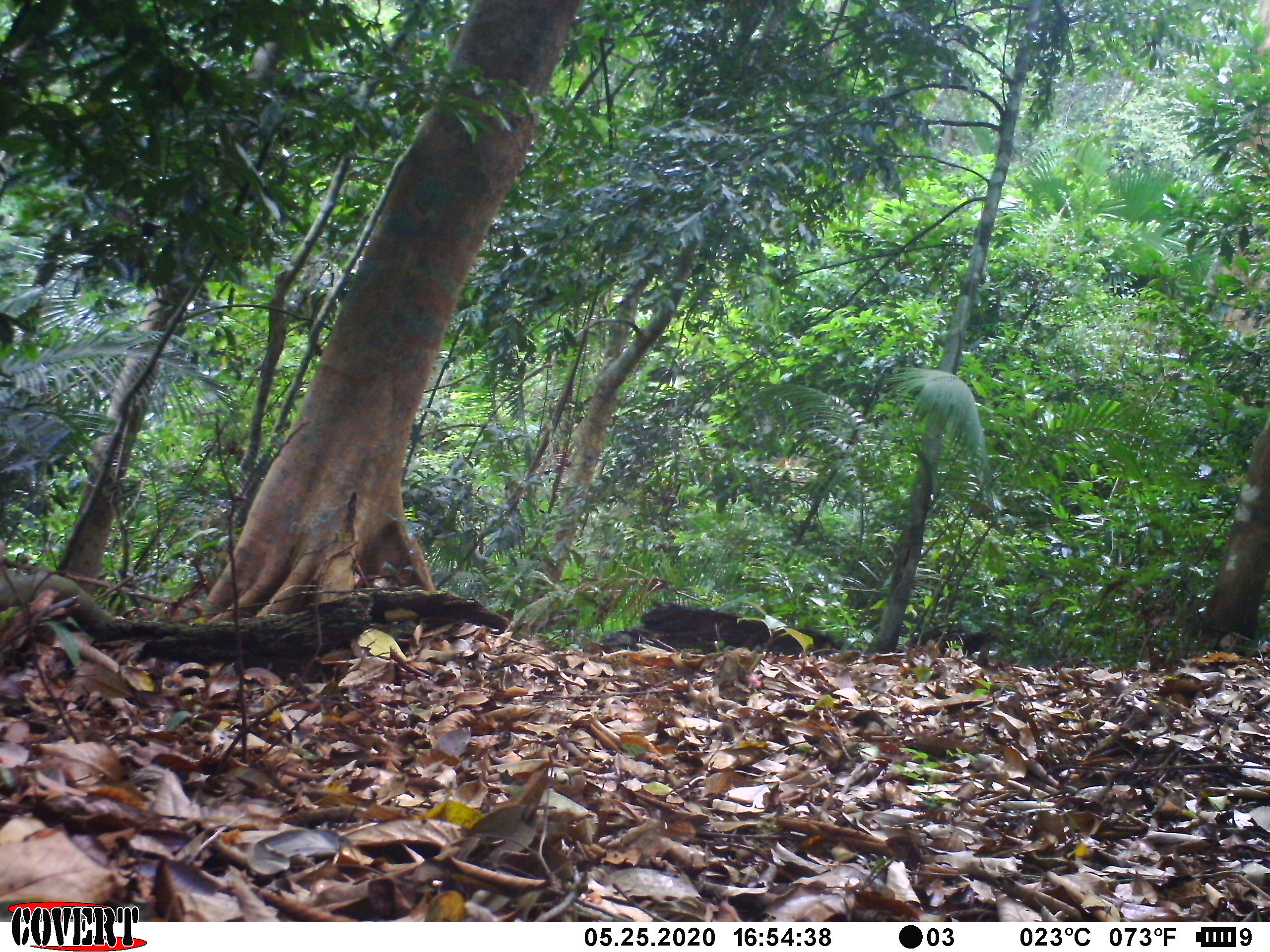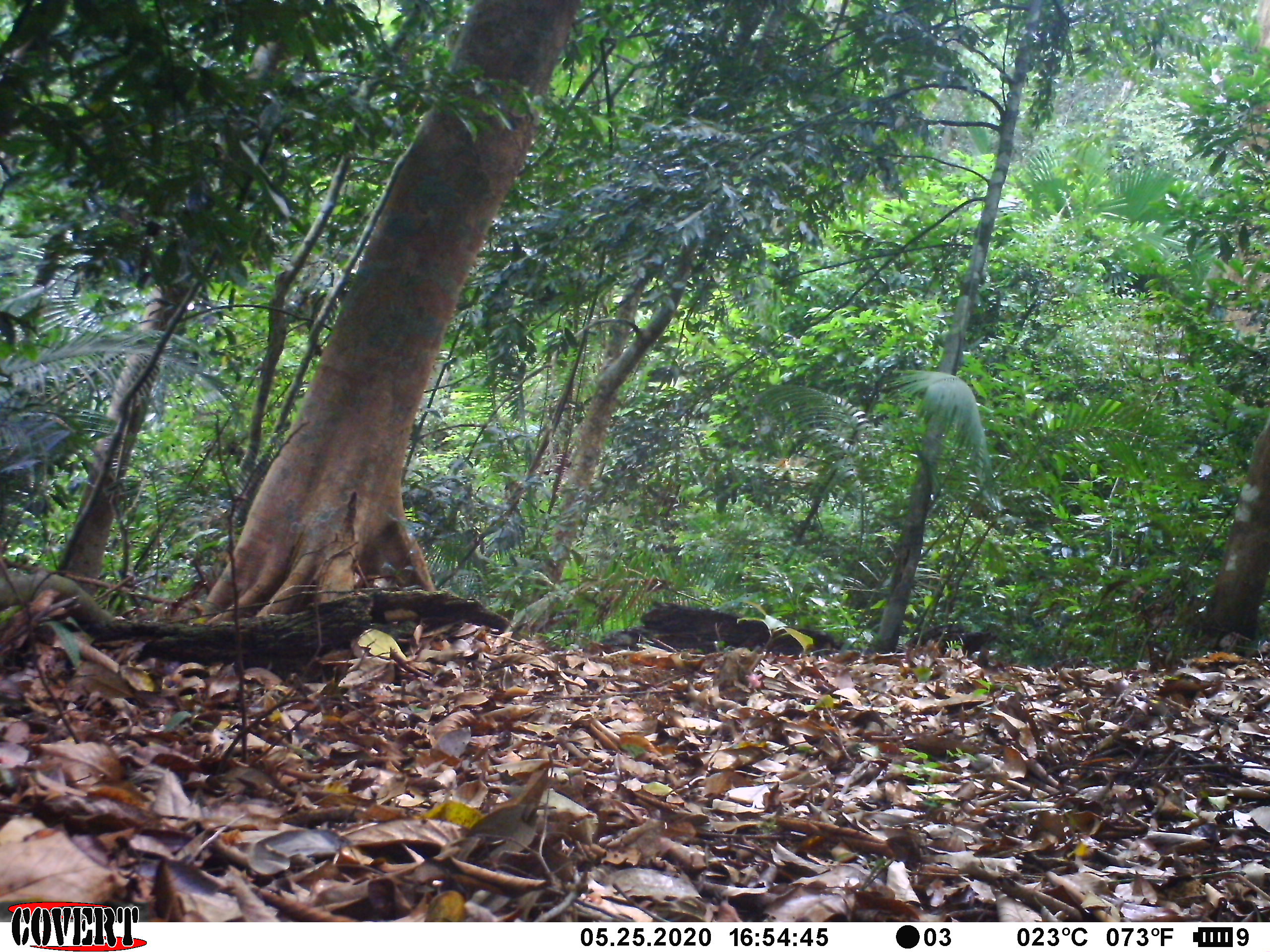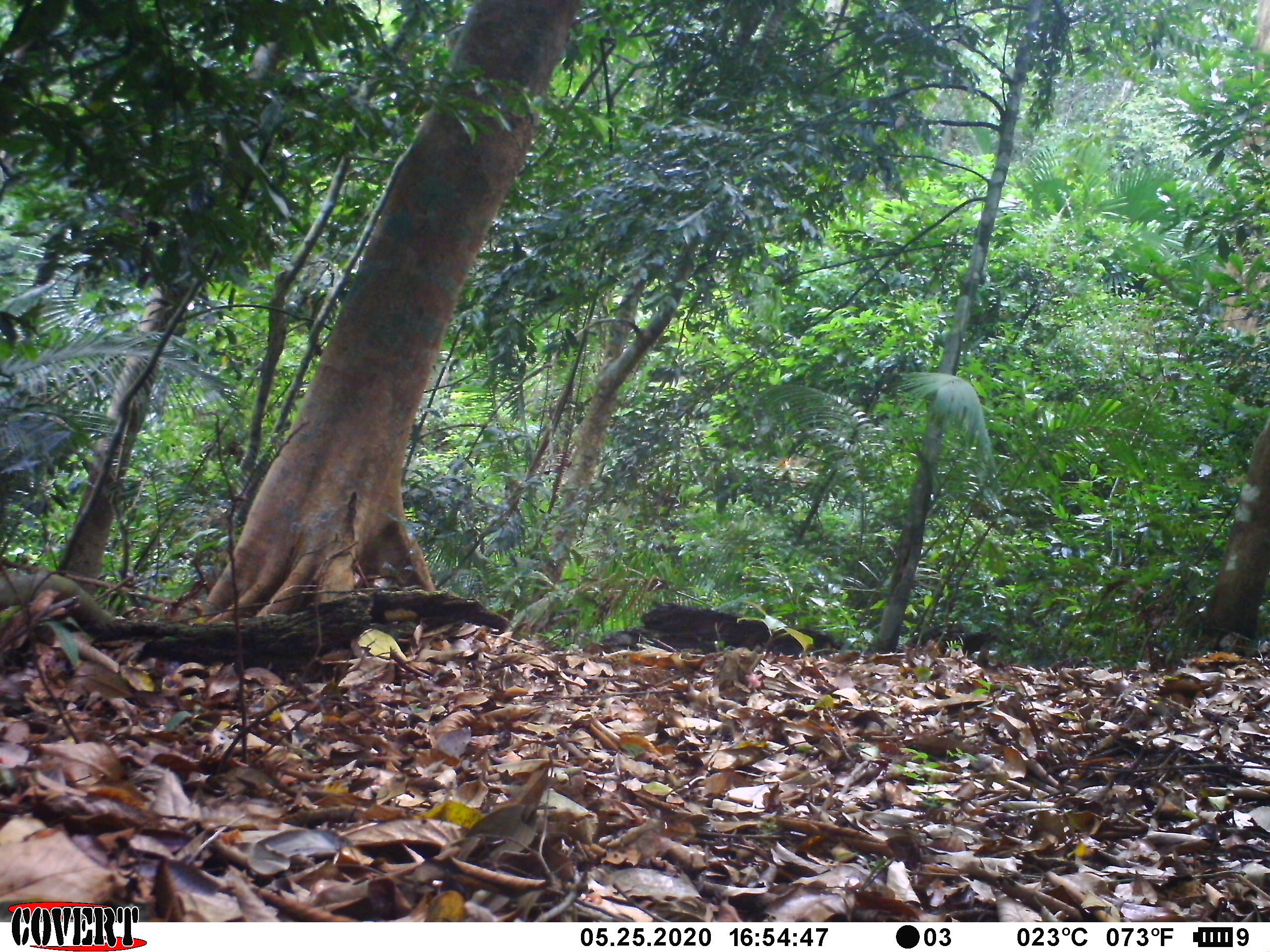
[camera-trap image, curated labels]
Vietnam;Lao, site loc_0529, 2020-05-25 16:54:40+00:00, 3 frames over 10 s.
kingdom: Animalia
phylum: Chordata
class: Mammalia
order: Primates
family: Cercopithecidae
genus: Macaca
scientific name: Macaca nemestrina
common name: pig-tailed macaque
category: pig tailed macaque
Pig tailed macaque (pig-tailed macaque) (Macaca nemestrina). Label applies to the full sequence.